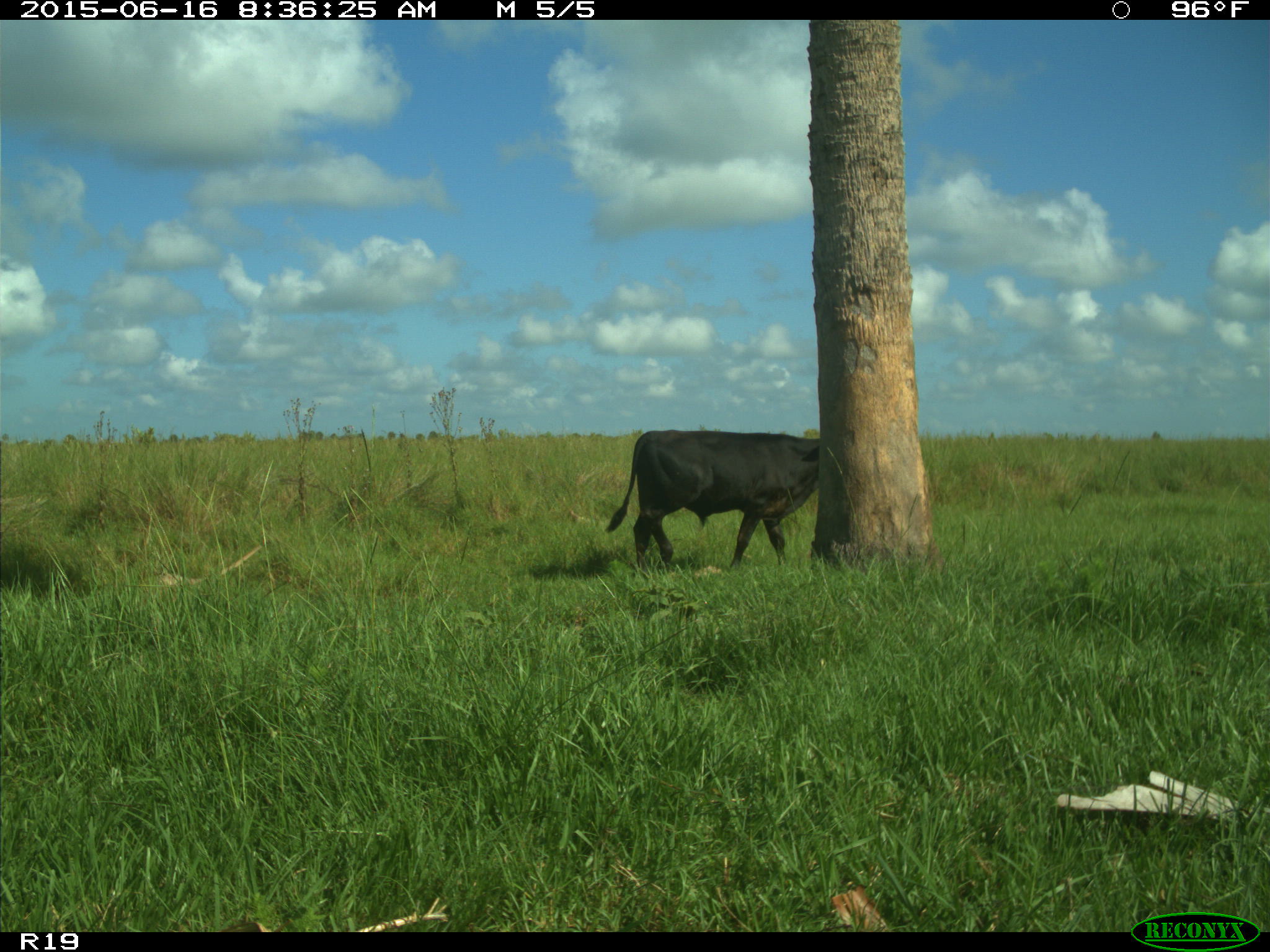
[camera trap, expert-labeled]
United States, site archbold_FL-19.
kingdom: Animalia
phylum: Chordata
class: Mammalia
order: Artiodactyla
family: Bovidae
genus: Bos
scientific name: Bos taurus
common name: domestic cow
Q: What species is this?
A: Bos taurus (domestic cow).